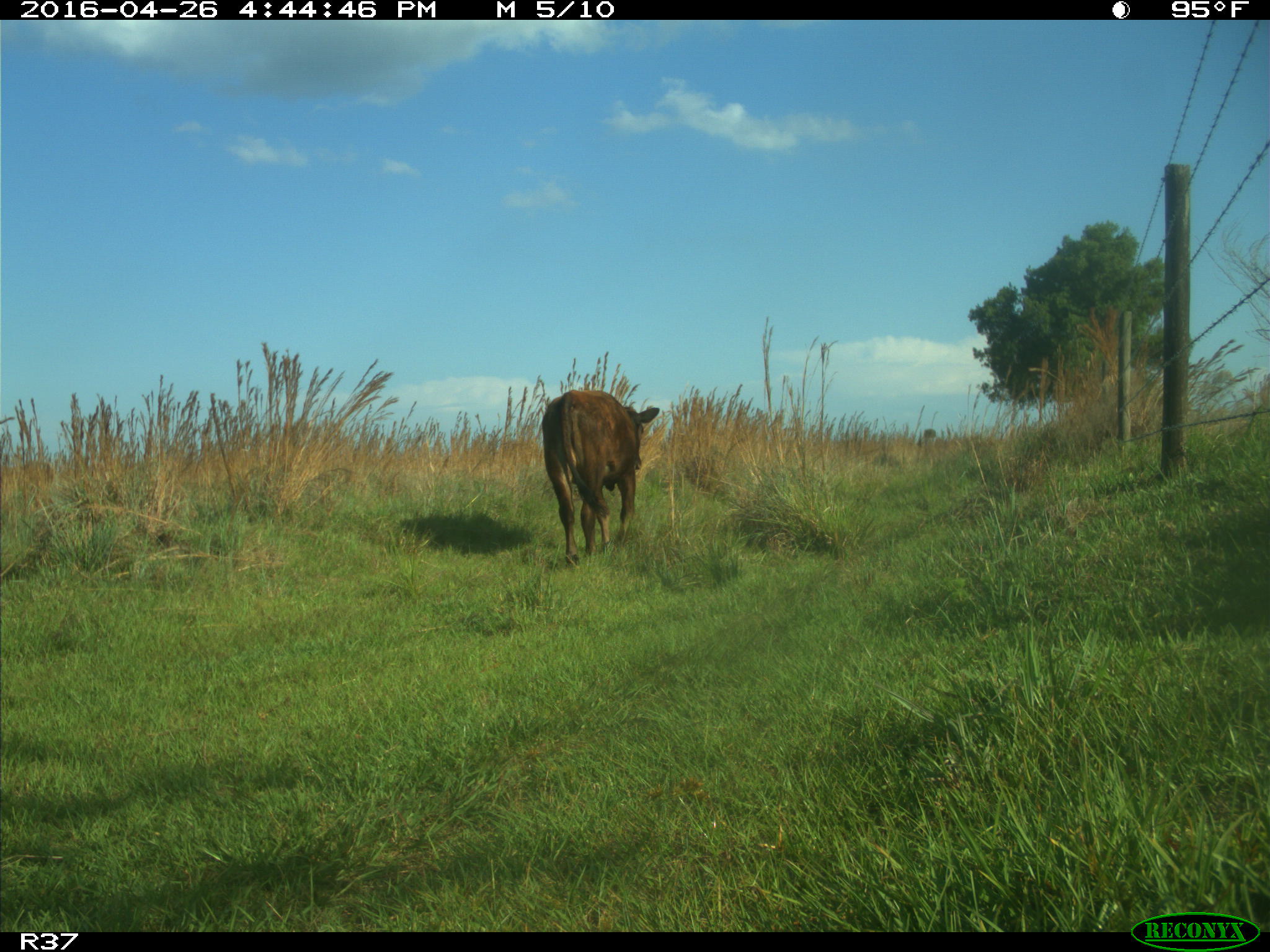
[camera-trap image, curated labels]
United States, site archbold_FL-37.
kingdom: Animalia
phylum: Chordata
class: Mammalia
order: Artiodactyla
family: Bovidae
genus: Bos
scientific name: Bos taurus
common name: domestic cow